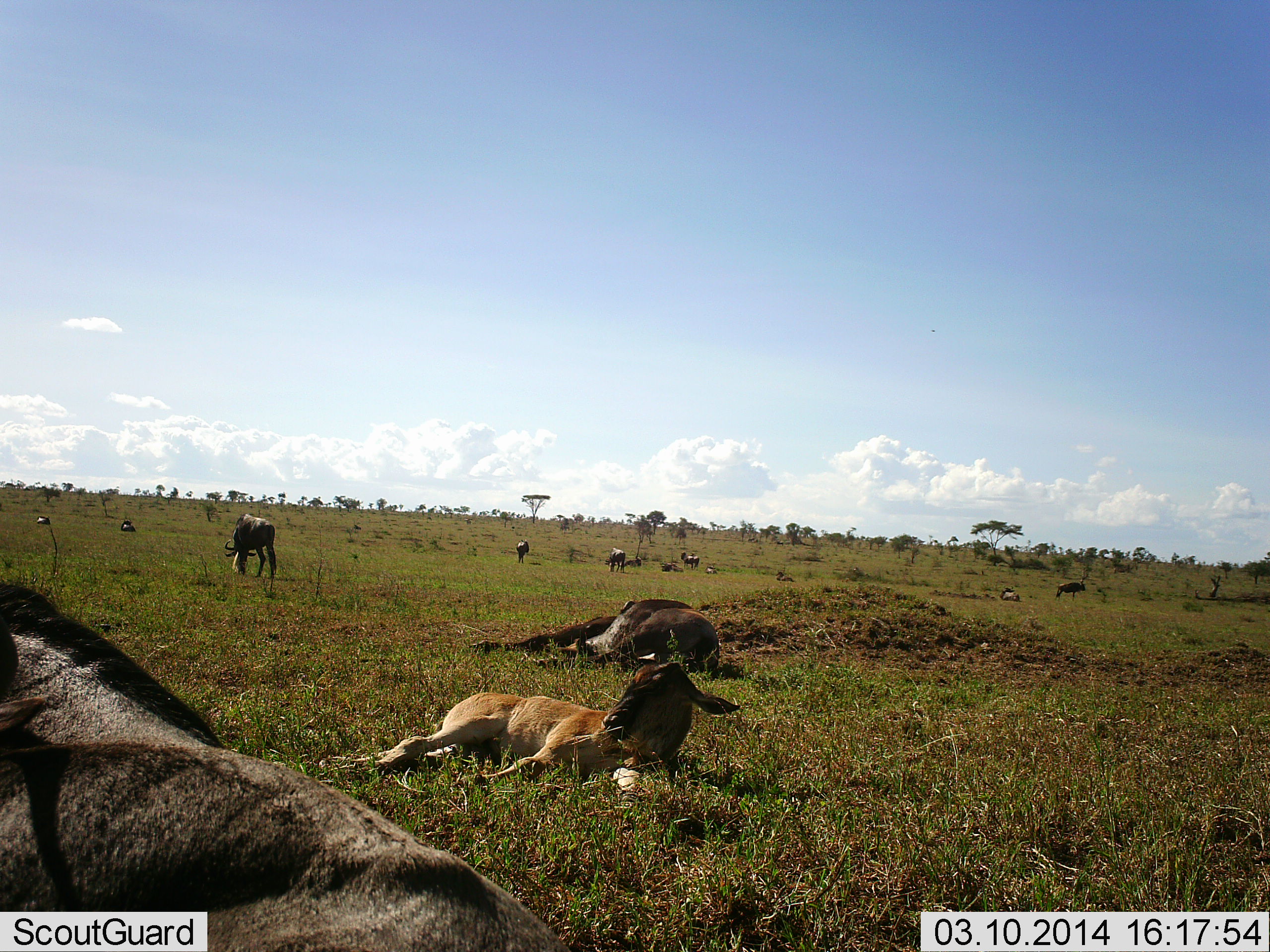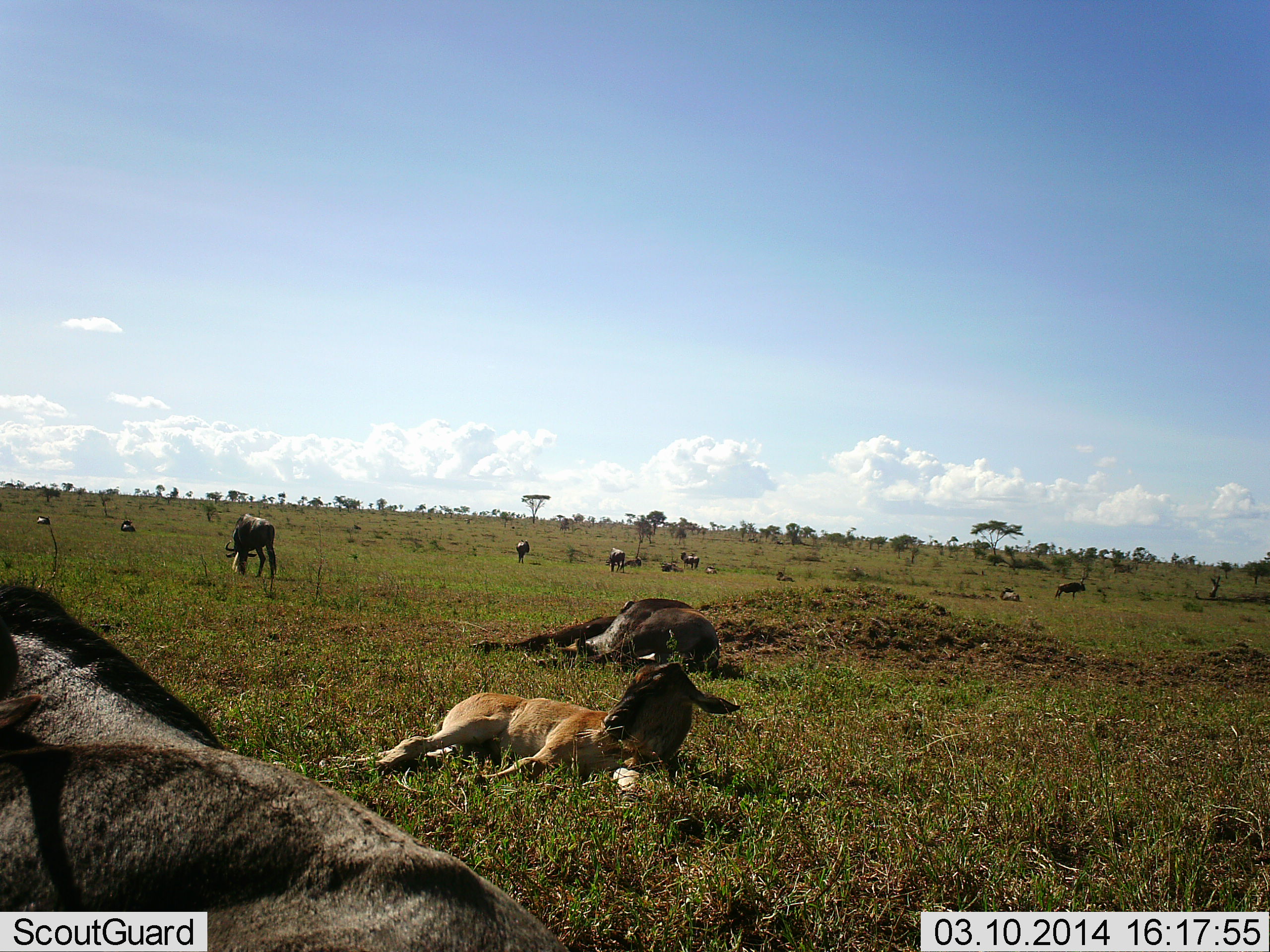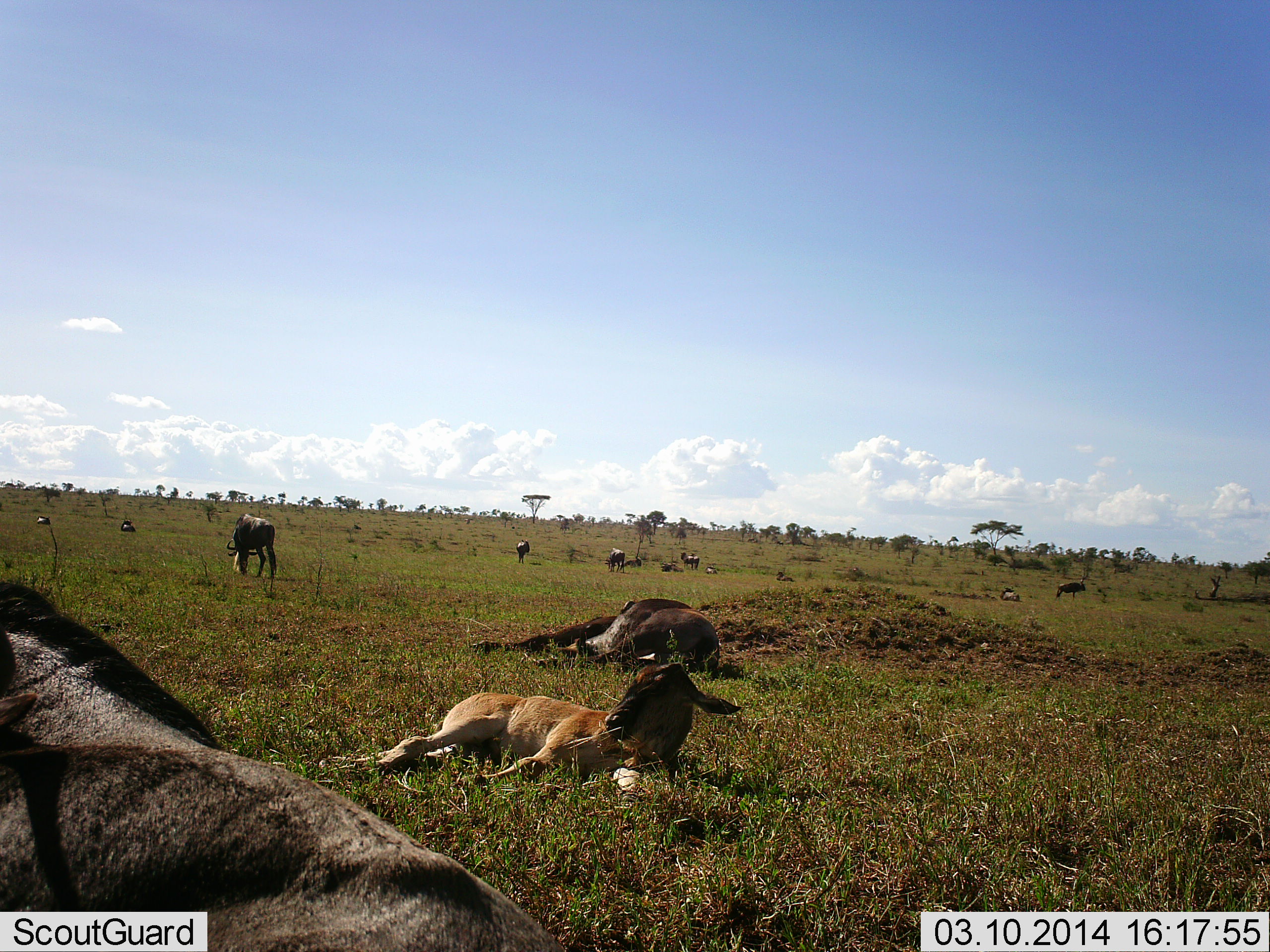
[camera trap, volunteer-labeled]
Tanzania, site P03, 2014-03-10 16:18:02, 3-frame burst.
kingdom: Animalia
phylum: Chordata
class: Mammalia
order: Artiodactyla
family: Bovidae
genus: Connochaetes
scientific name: Connochaetes taurinus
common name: blue wildebeest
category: wildebeest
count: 11-50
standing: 77%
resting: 100%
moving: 15%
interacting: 0%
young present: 62%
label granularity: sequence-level